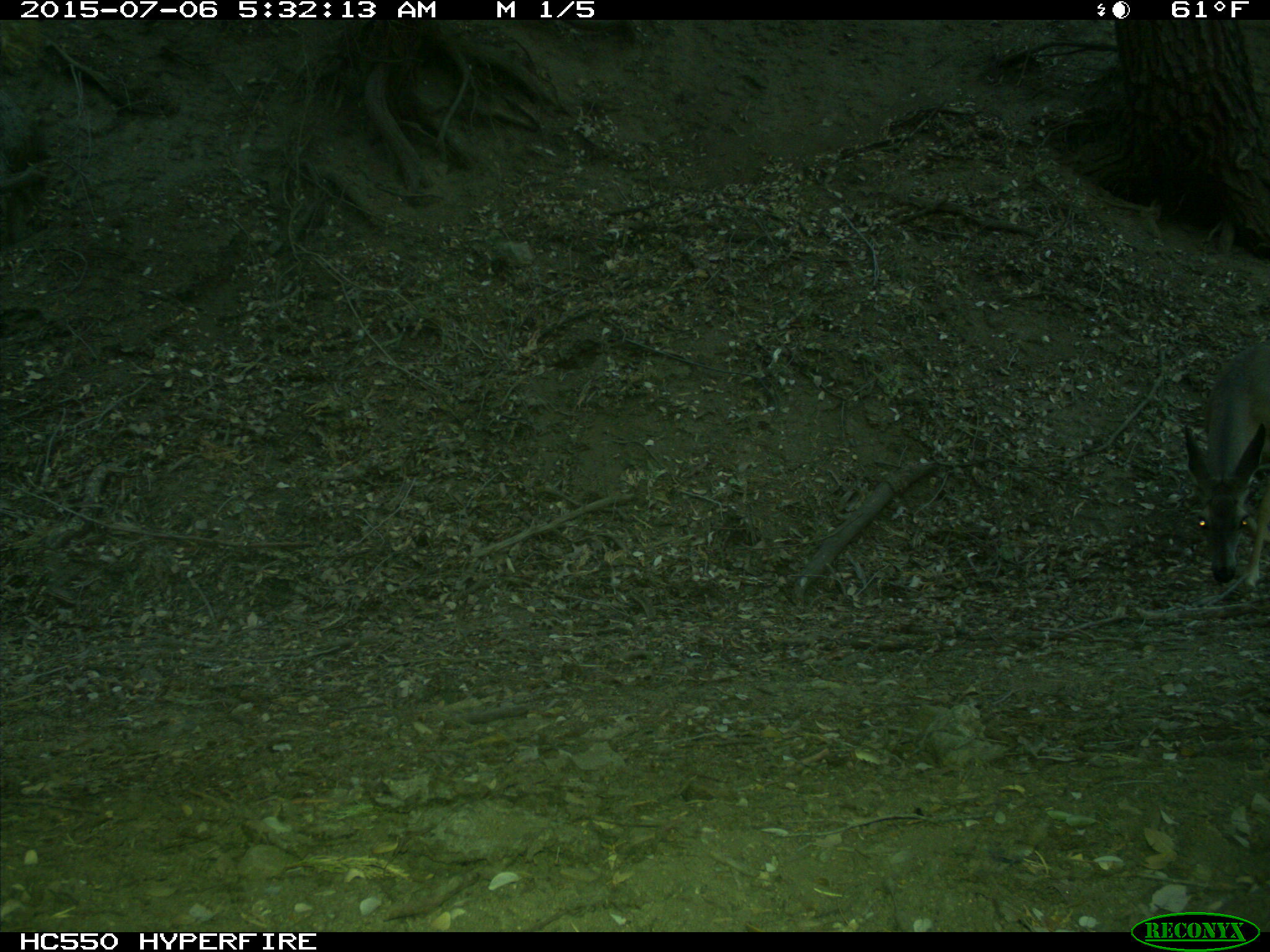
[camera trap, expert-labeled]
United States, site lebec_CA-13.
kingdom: Animalia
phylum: Chordata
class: Mammalia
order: Artiodactyla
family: Cervidae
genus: Odocoileus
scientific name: Odocoileus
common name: deer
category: unidentified deer